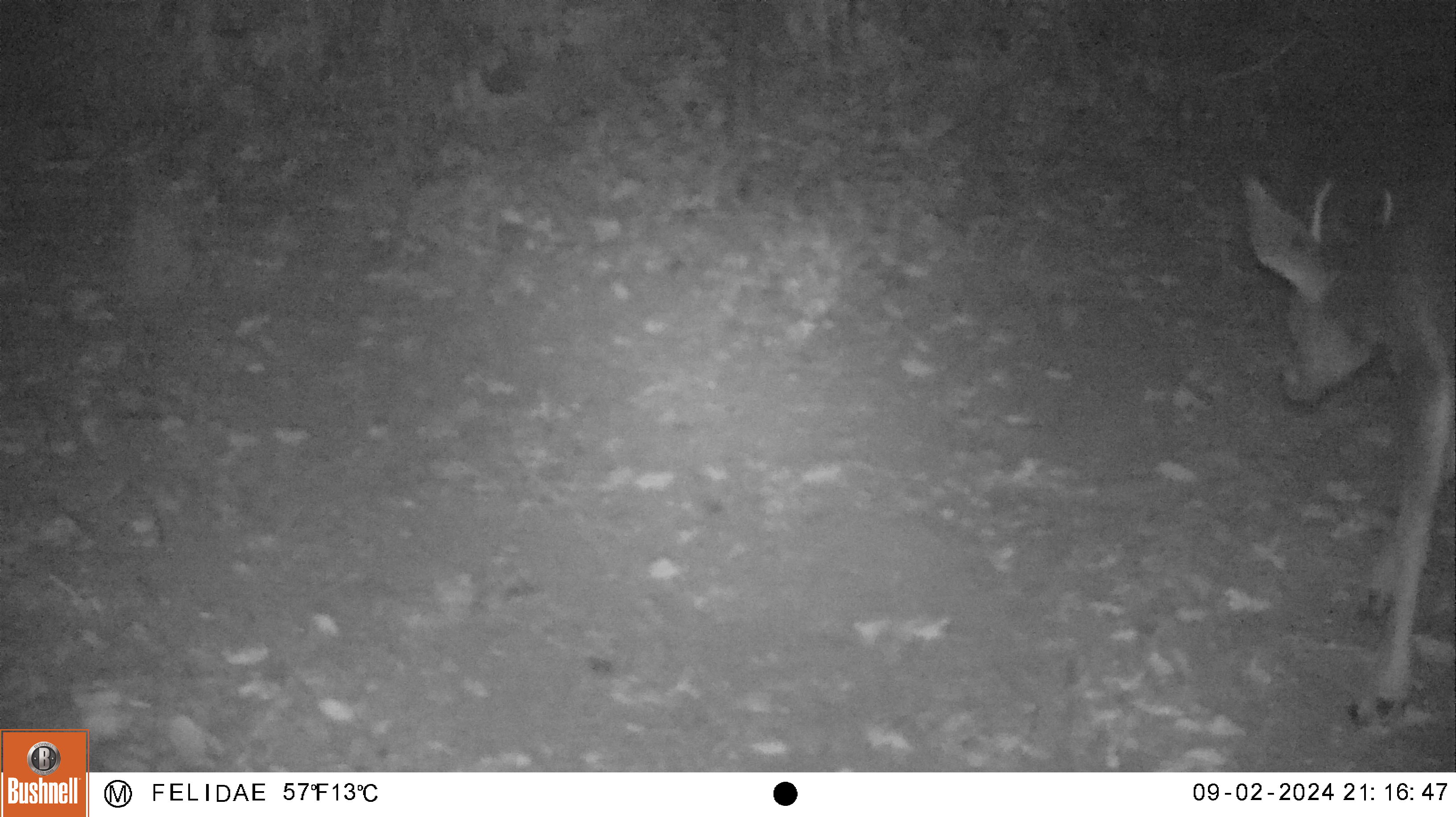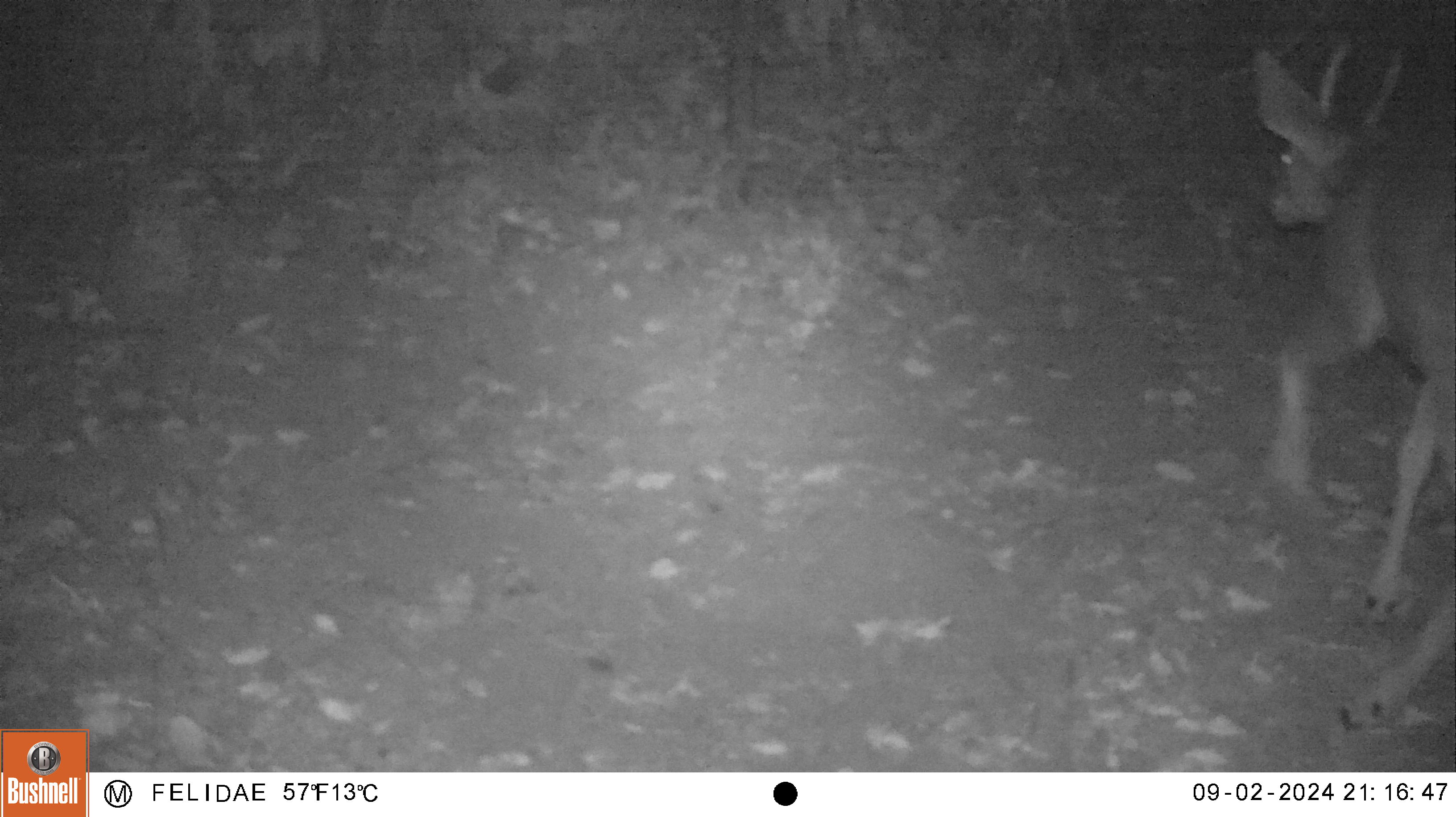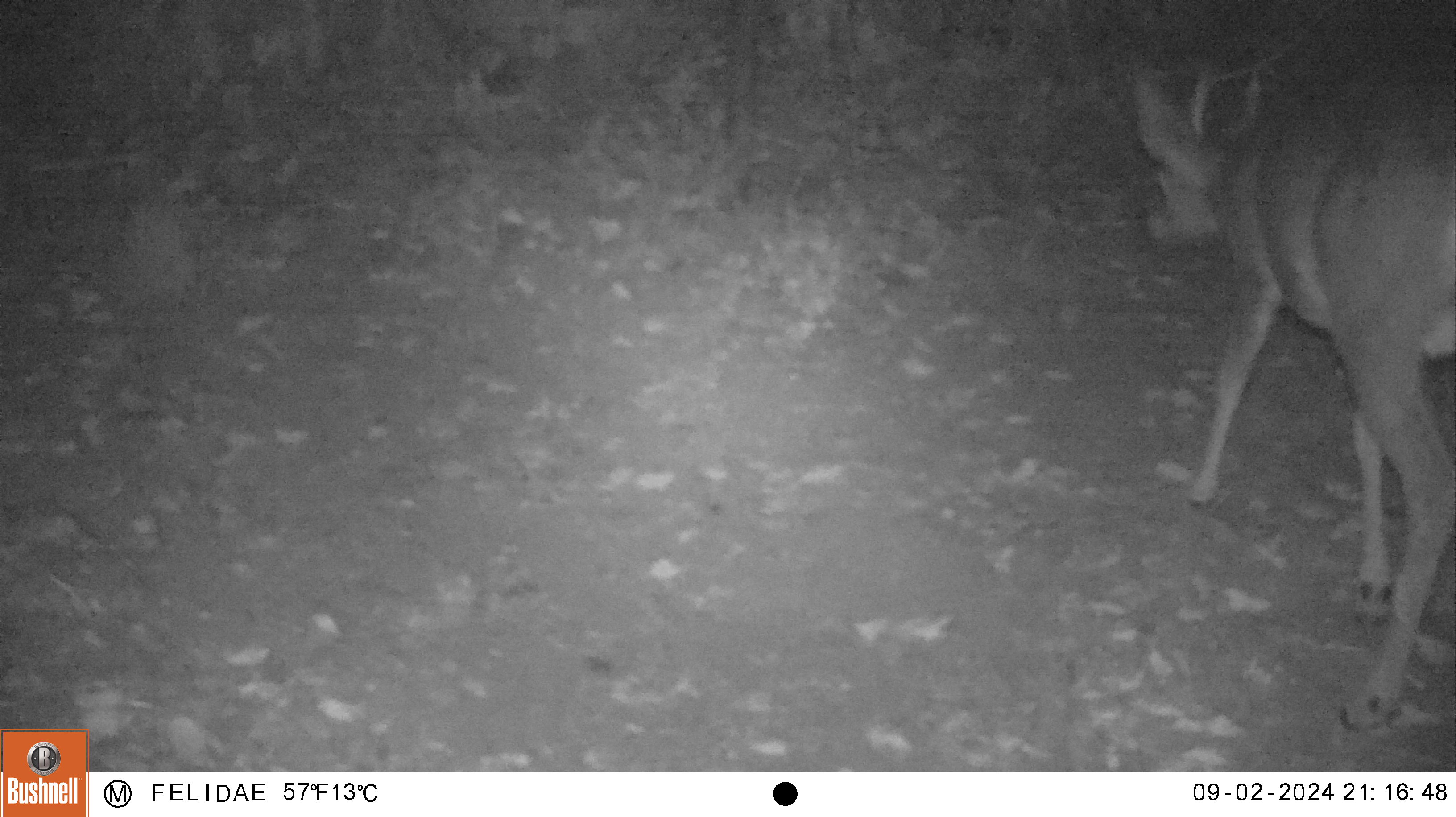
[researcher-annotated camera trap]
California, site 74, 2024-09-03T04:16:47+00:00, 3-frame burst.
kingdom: Animalia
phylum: Chordata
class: Mammalia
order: Artiodactyla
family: Cervidae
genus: Odocoileus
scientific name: Odocoileus hemionus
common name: mule deer